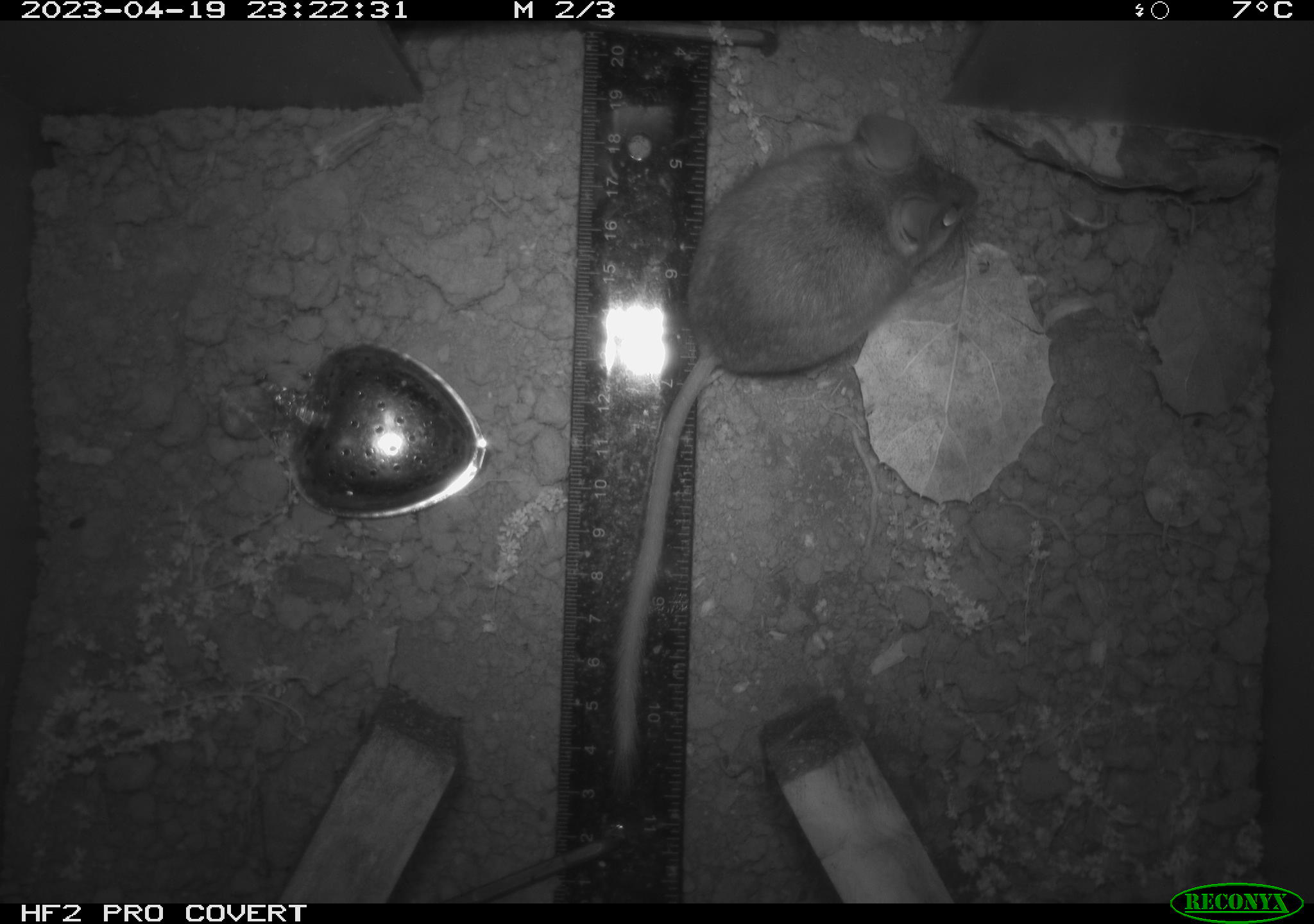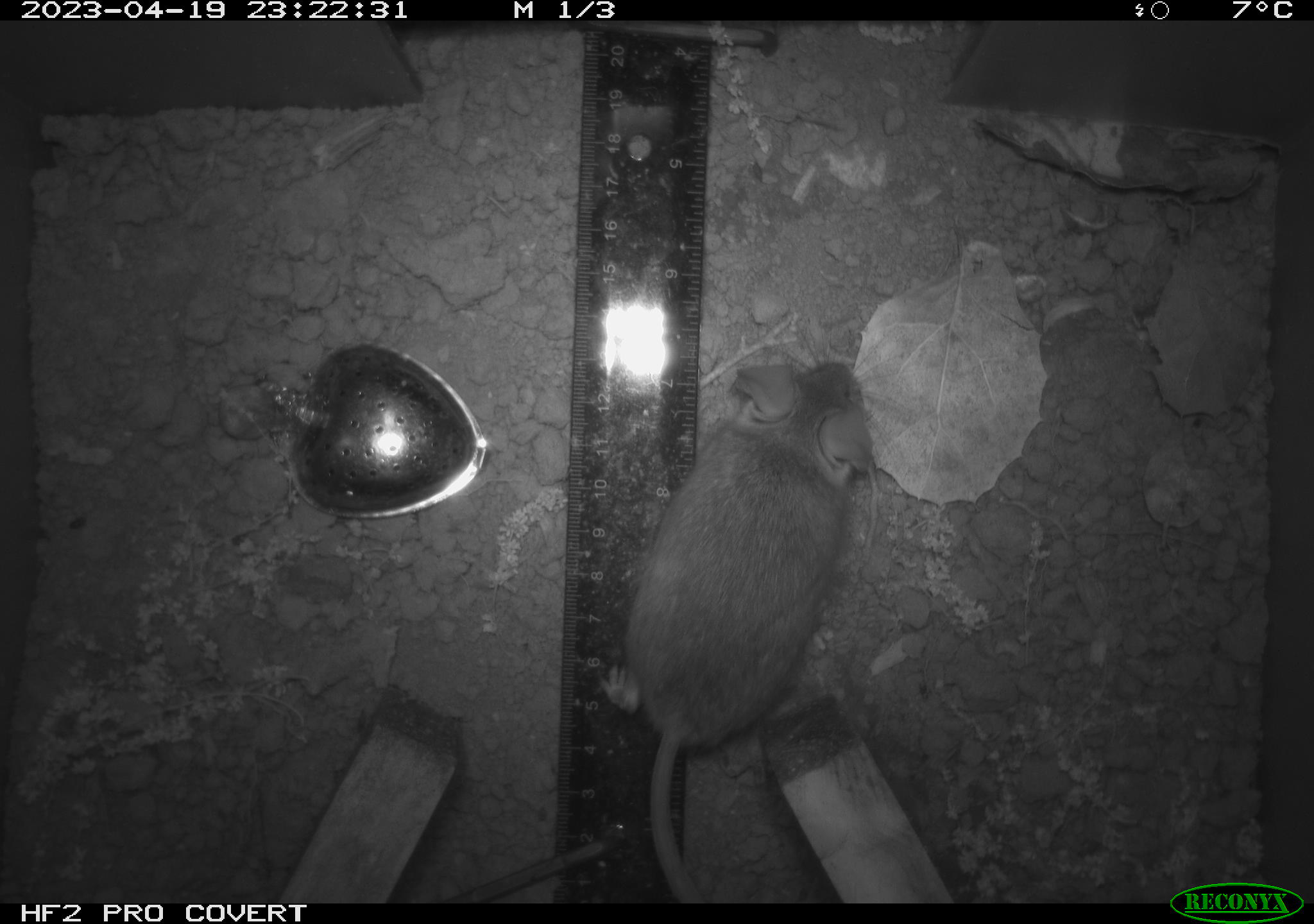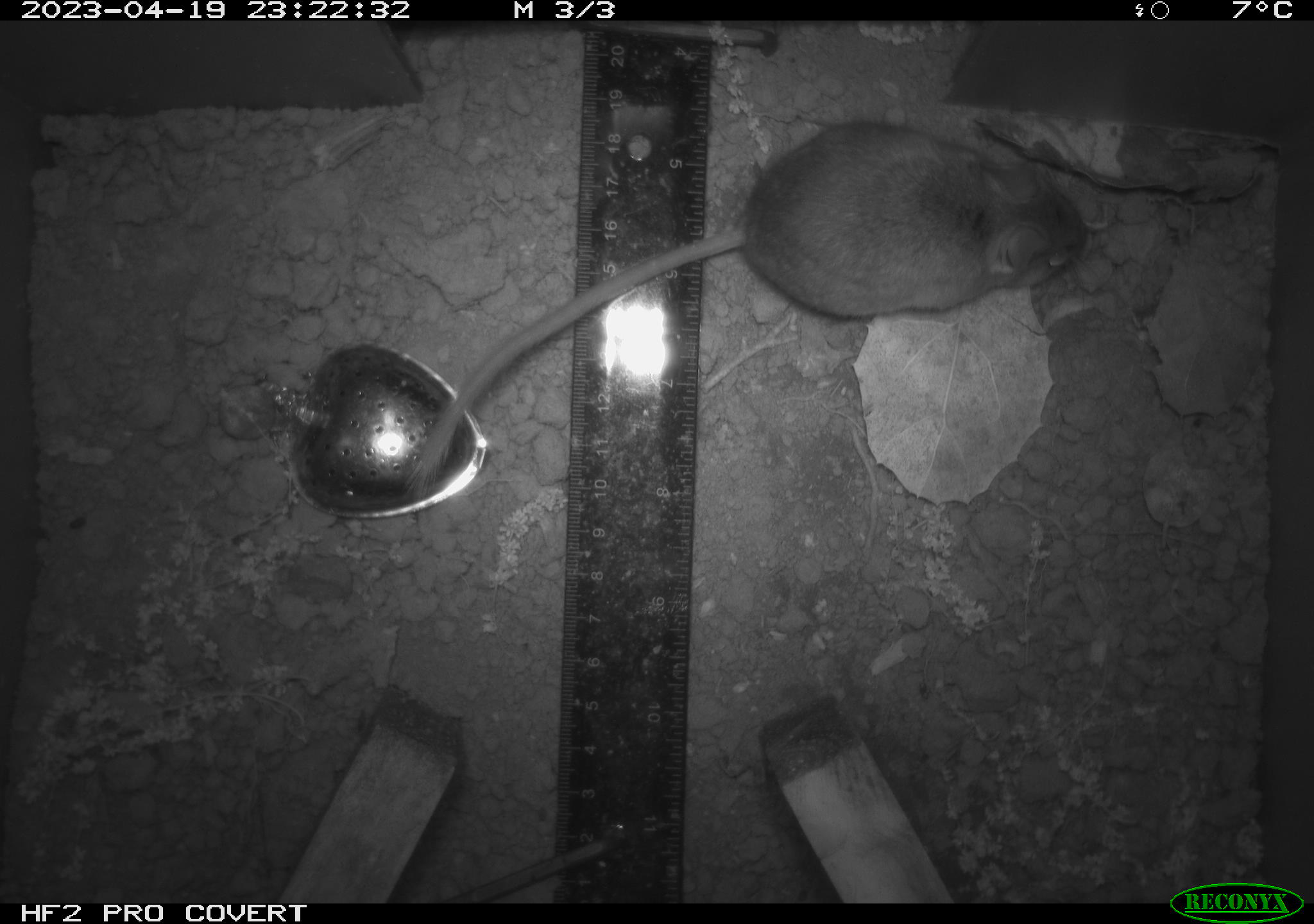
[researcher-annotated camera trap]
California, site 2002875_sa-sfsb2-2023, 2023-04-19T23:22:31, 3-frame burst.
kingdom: Animalia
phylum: Chordata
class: Mammalia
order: Rodentia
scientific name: Rodentia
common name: mouse species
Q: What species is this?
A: Mouse species (Rodentia).